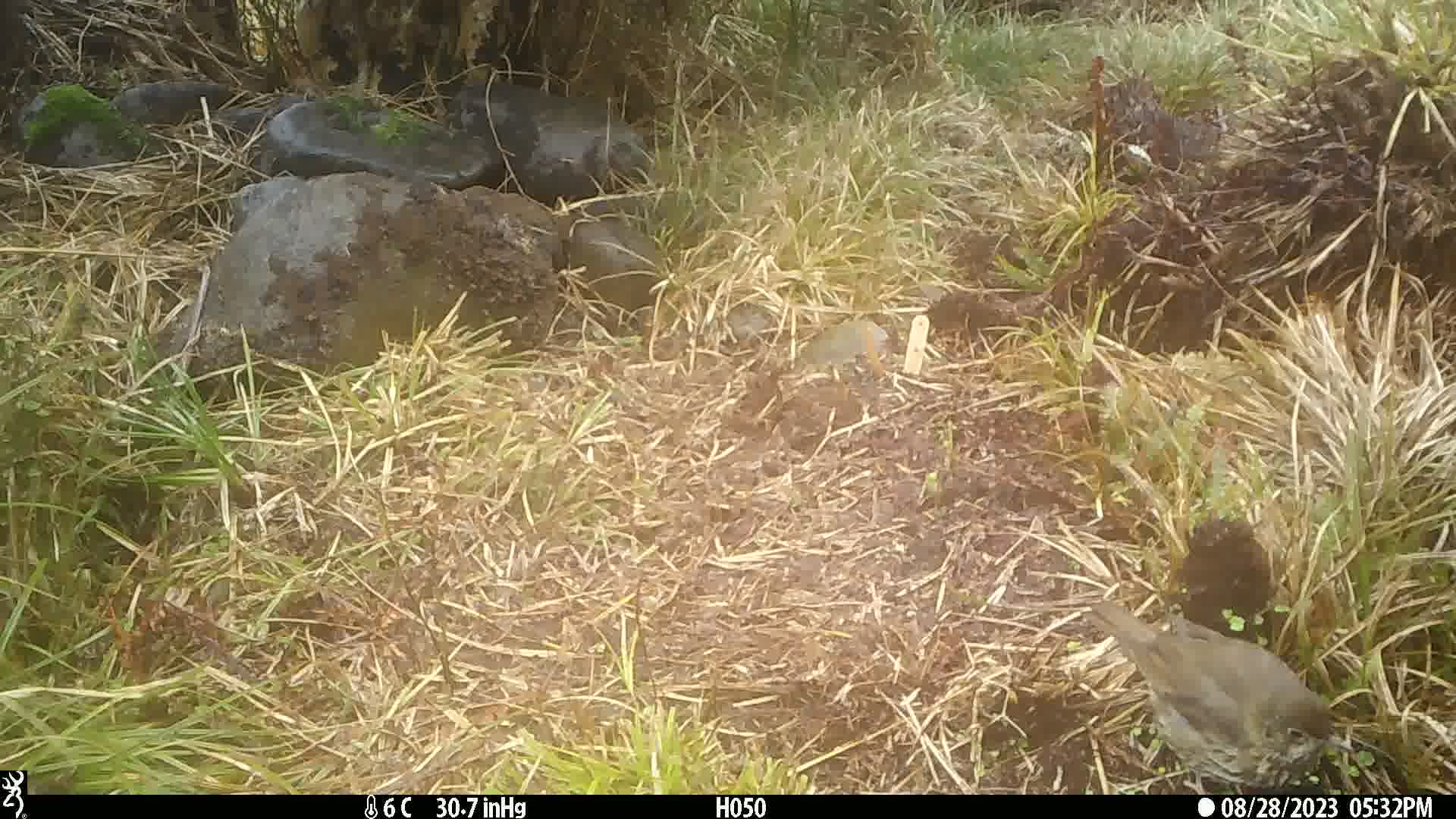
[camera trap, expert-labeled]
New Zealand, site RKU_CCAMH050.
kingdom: Animalia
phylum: Chordata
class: Aves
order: Passeriformes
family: Turdidae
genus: Turdus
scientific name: Turdus philomelos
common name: song thrush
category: thrush